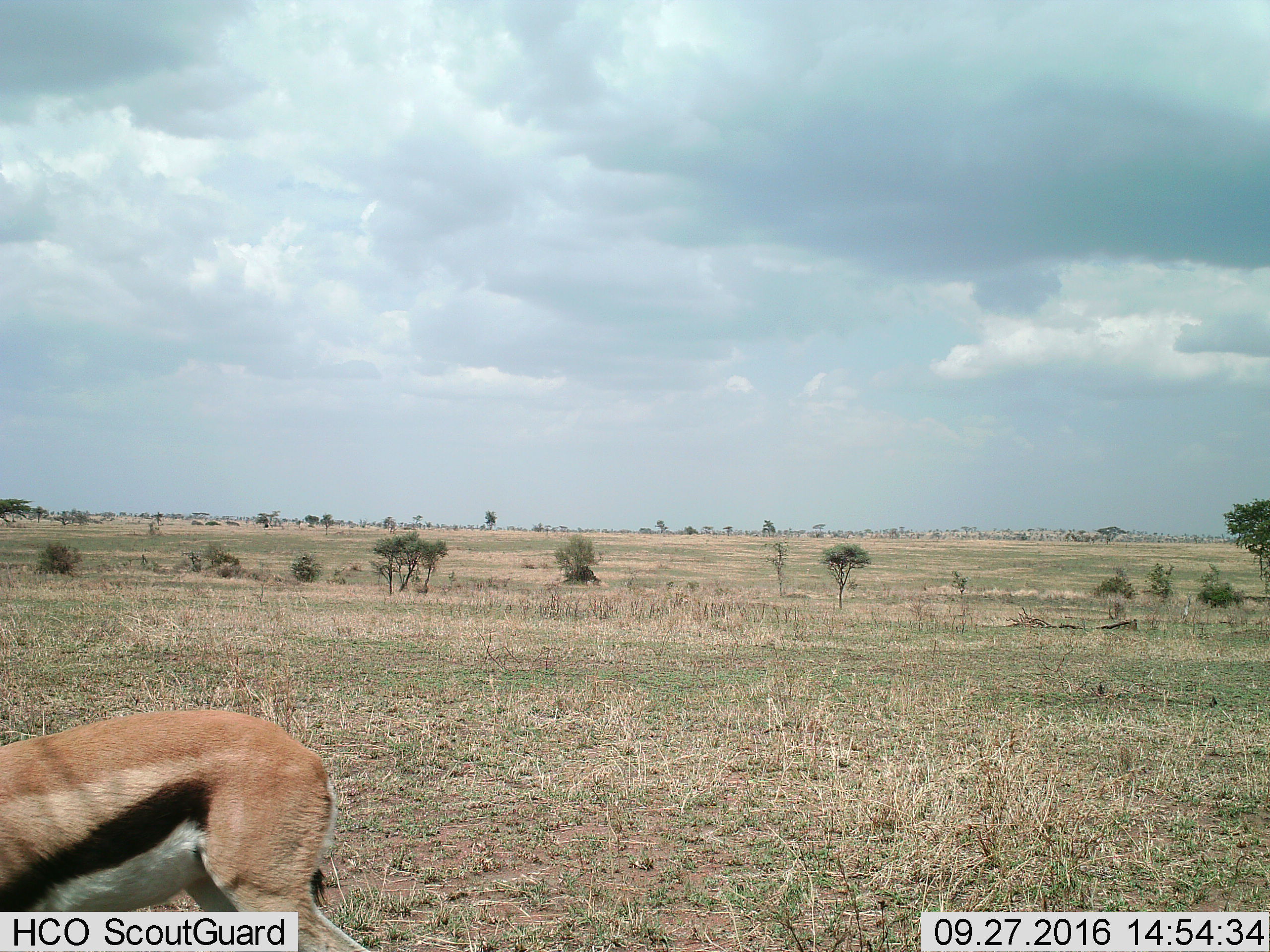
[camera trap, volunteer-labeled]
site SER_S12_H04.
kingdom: Animalia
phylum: Chordata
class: Mammalia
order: Artiodactyla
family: Bovidae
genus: Eudorcas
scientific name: Eudorcas thomsonii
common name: thomson's gazelle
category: gazellethomsons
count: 1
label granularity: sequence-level